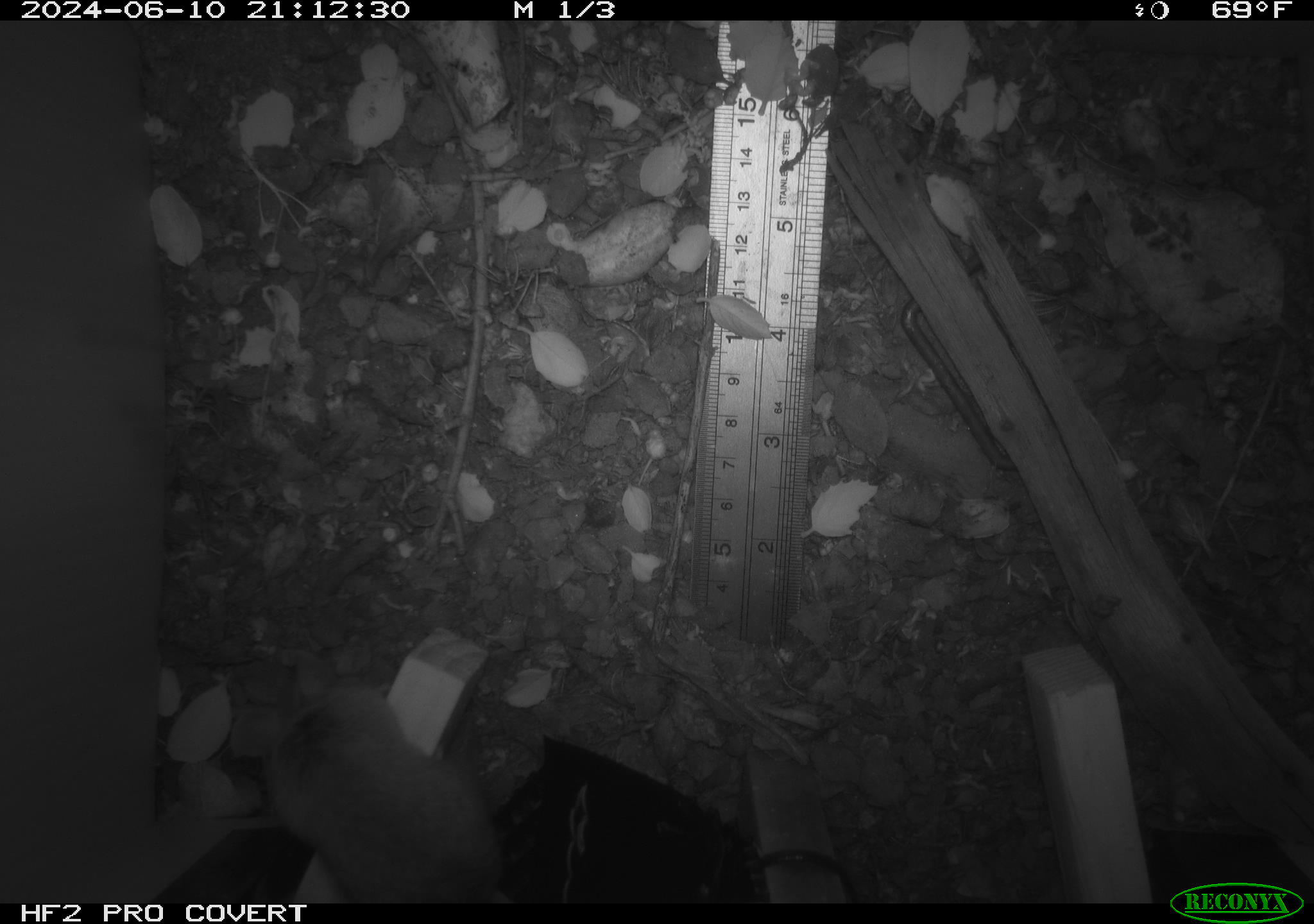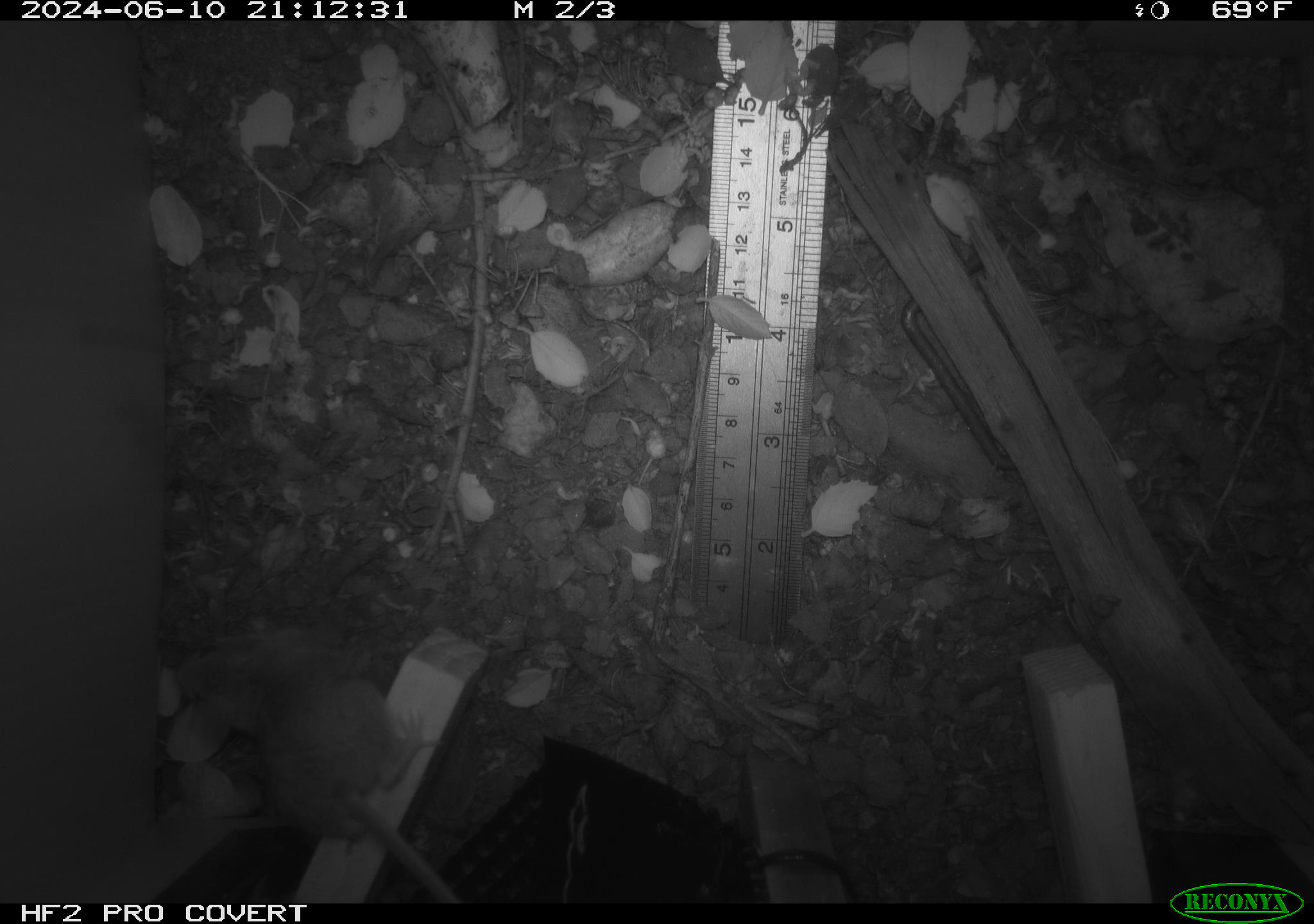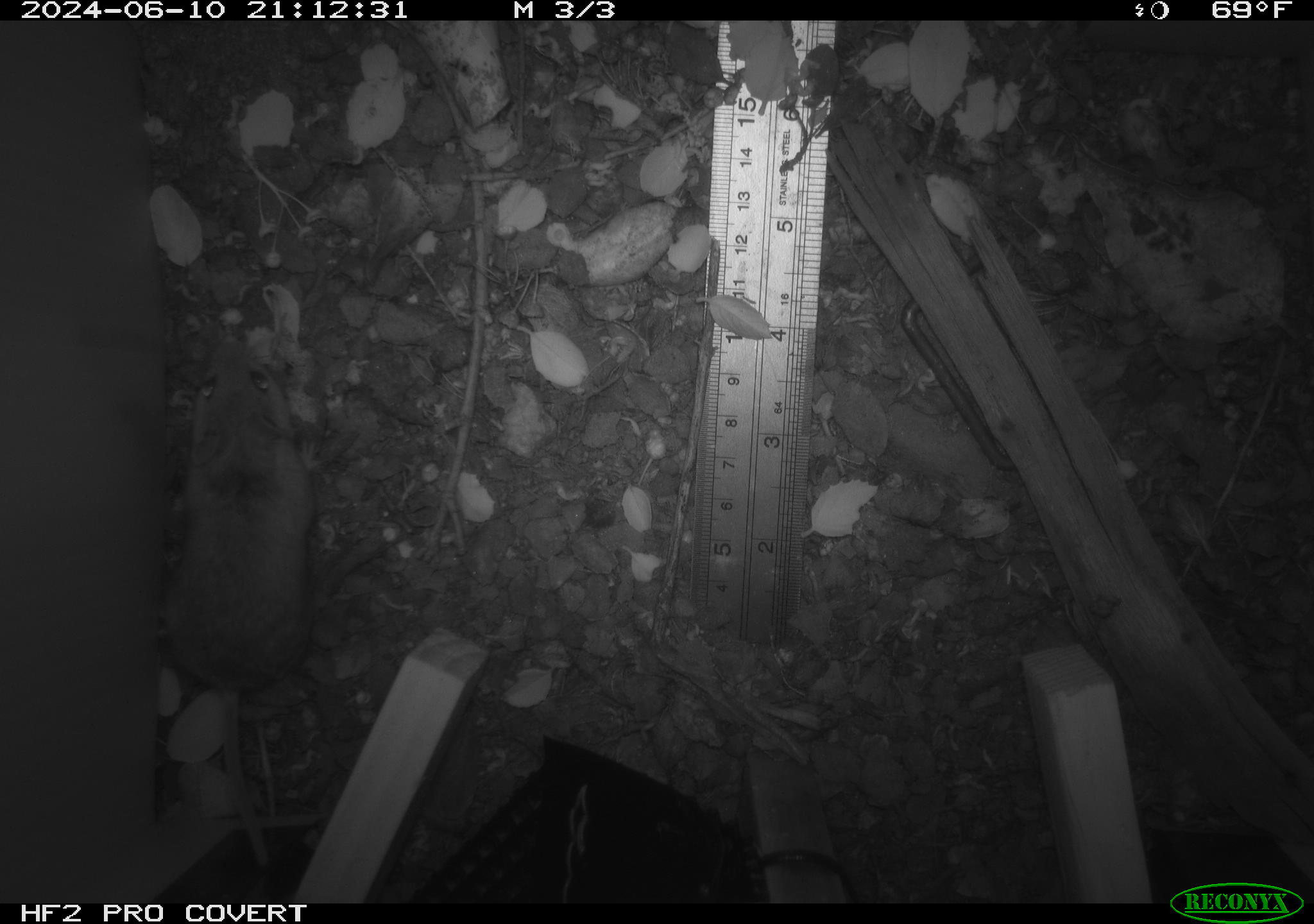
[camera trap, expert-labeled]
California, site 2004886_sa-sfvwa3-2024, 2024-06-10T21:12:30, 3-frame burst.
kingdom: Animalia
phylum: Chordata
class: Mammalia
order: Rodentia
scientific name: Rodentia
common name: mouse species